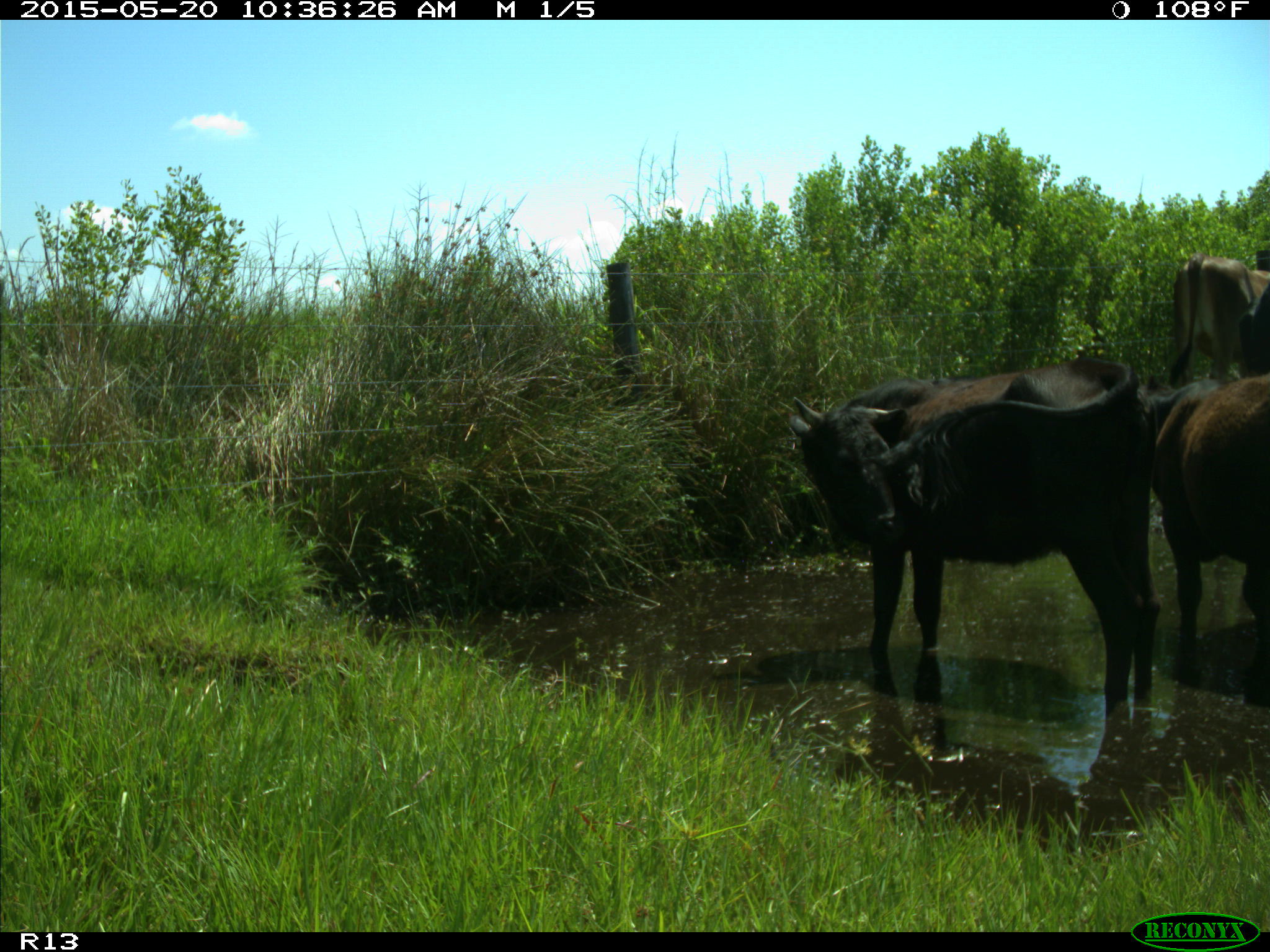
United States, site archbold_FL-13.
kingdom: Animalia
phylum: Chordata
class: Mammalia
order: Artiodactyla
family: Bovidae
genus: Bos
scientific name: Bos taurus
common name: domestic cow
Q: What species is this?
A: Bos taurus (domestic cow).